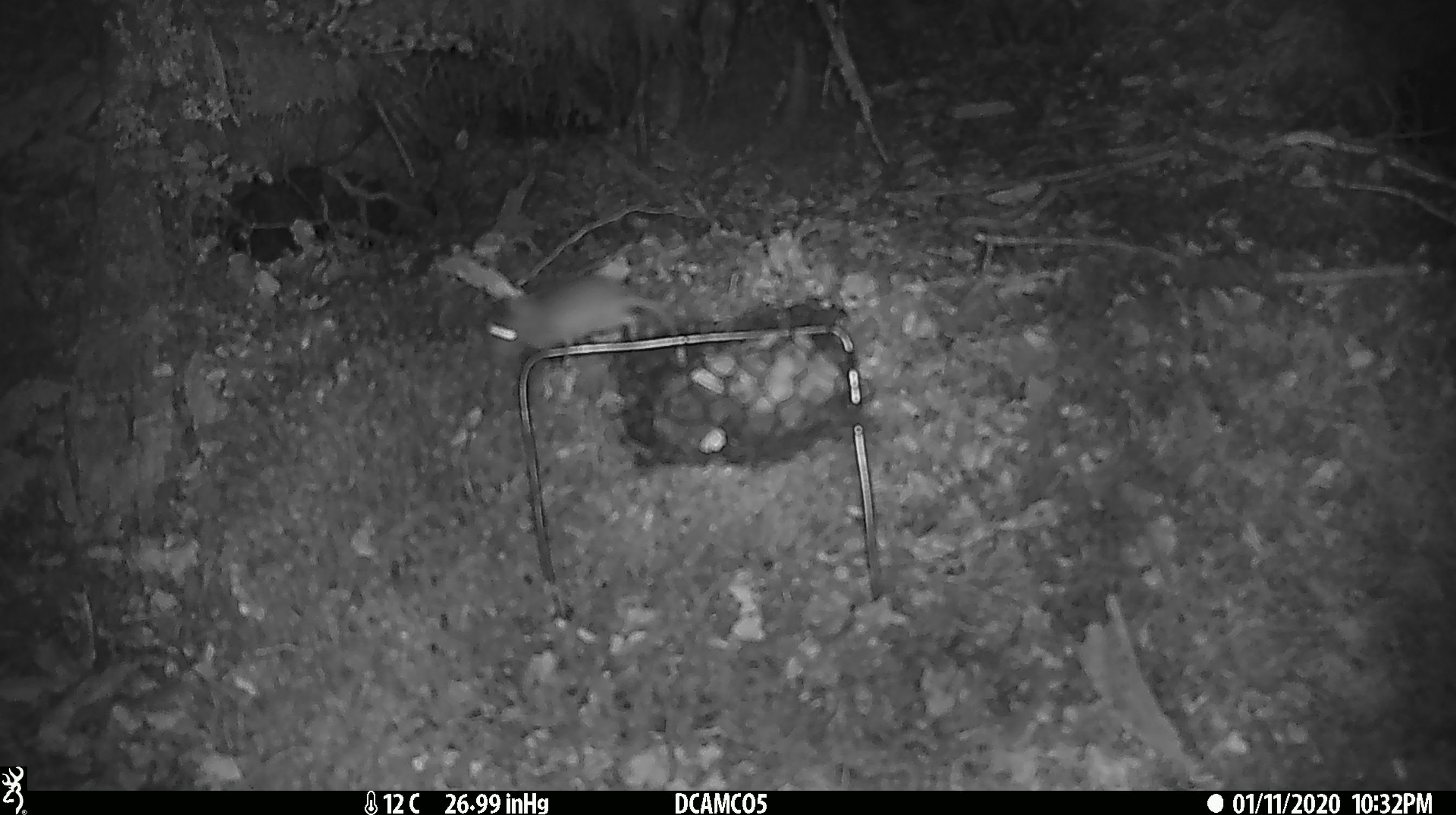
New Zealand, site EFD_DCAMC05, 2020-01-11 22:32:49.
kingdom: Animalia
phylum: Chordata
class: Mammalia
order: Rodentia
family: Muridae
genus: Mus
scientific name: Mus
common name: mouse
Mouse (Mus).